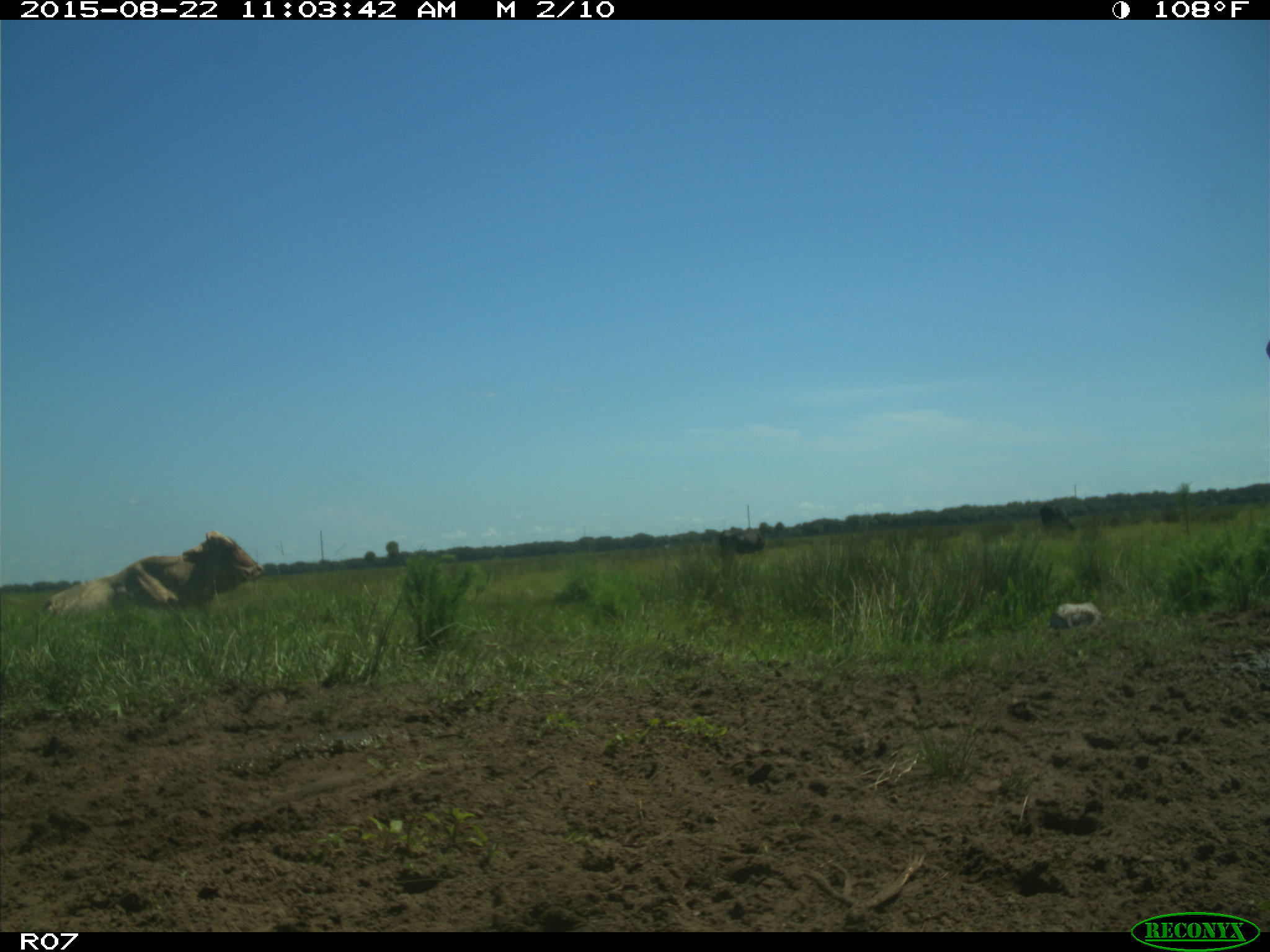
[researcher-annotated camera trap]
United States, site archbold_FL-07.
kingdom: Animalia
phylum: Chordata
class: Mammalia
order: Artiodactyla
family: Bovidae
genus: Bos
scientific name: Bos taurus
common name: domestic cow